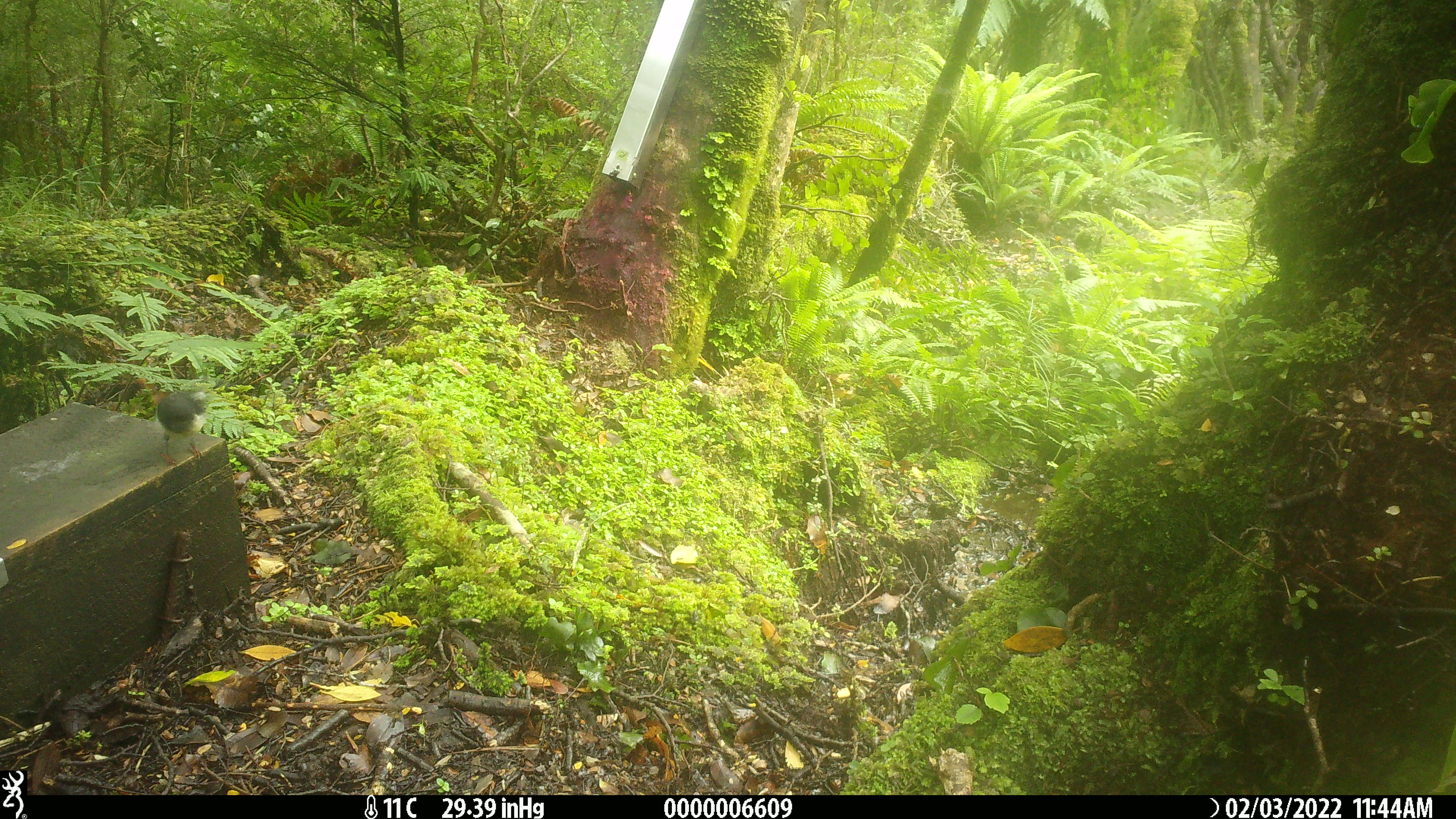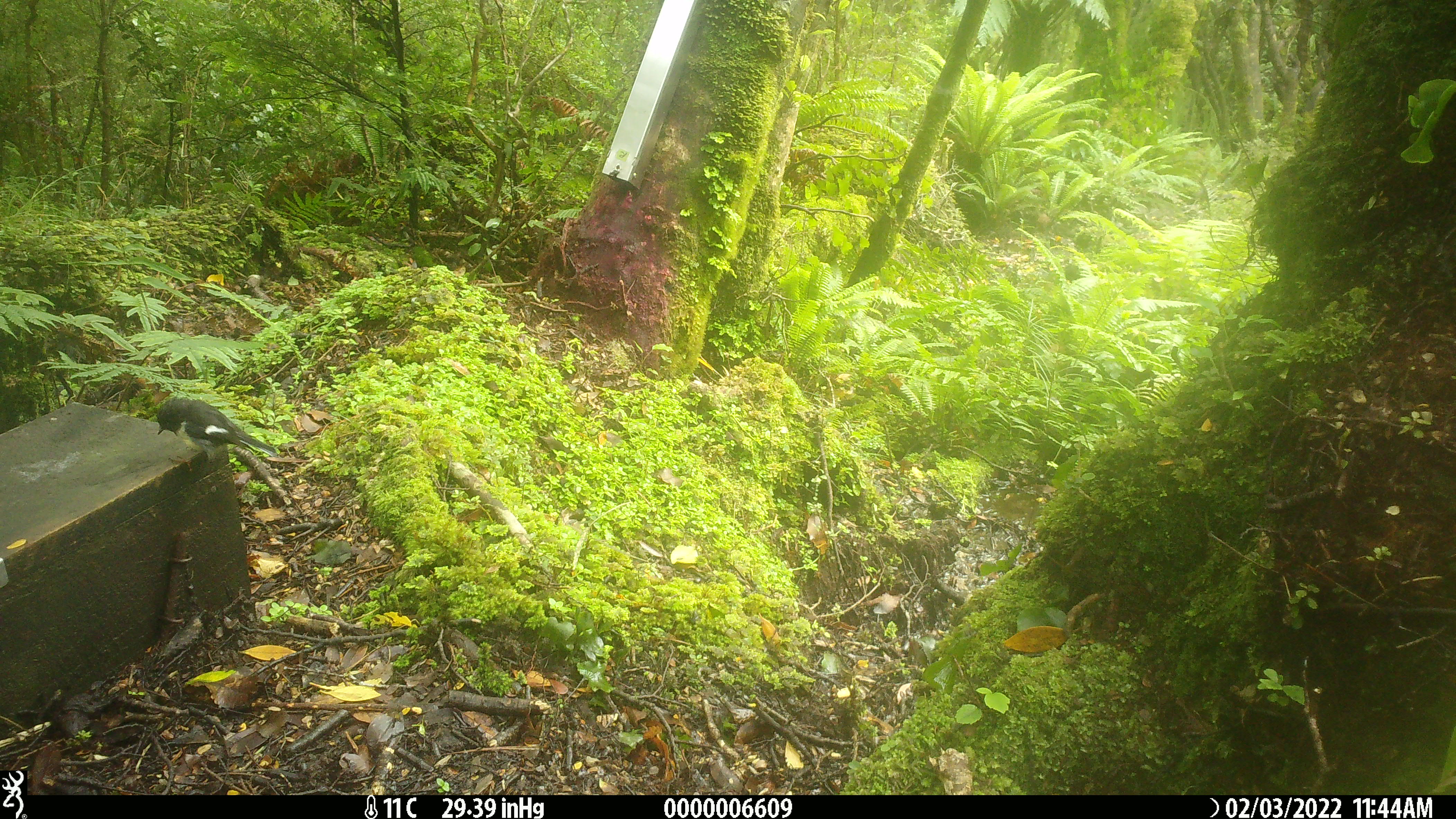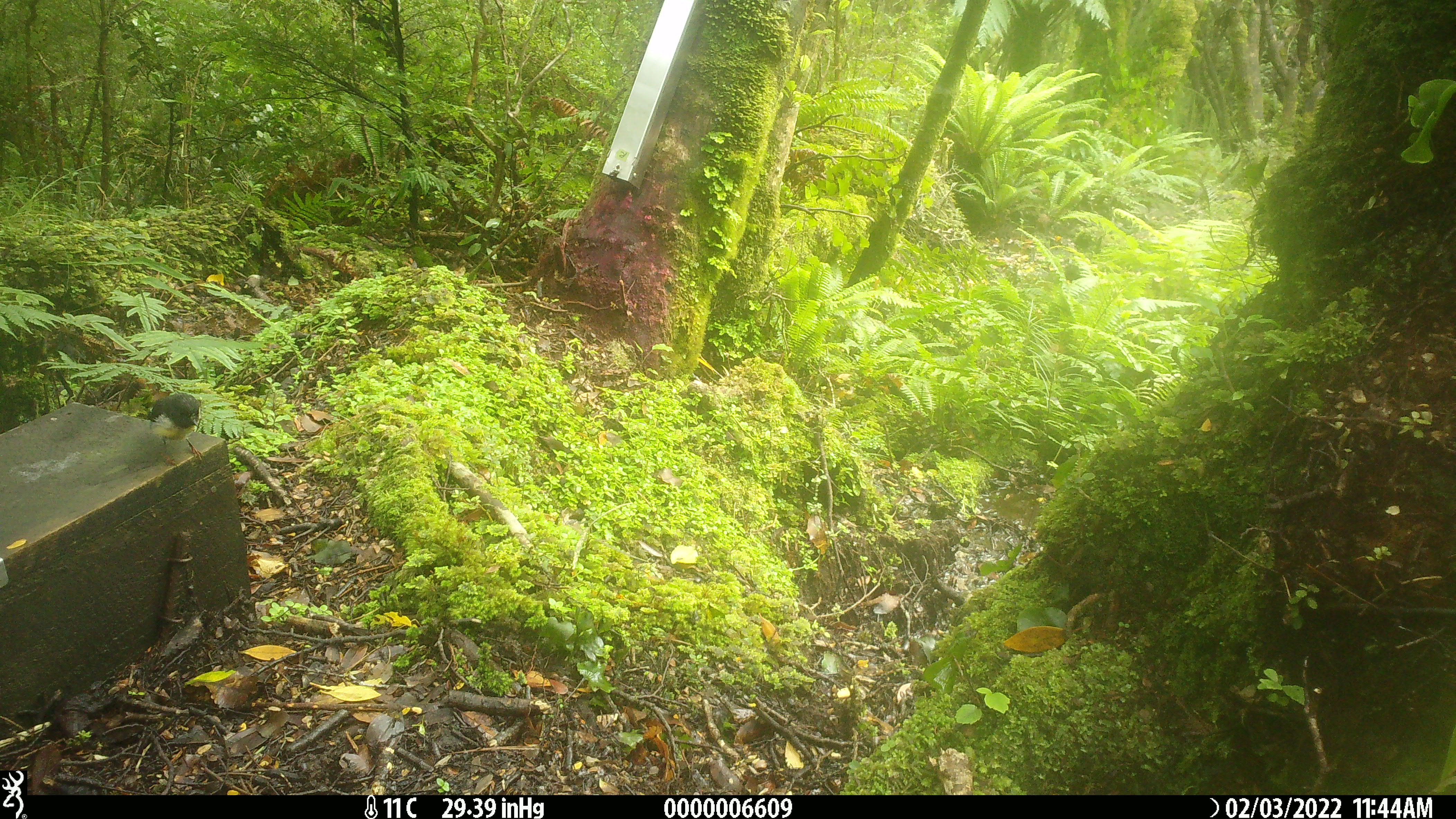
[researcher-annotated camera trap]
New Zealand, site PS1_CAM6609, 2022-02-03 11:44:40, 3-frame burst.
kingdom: Animalia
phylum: Chordata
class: Aves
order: Passeriformes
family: Petroicidae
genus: Petroica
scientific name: Petroica macrocephala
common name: tomtit